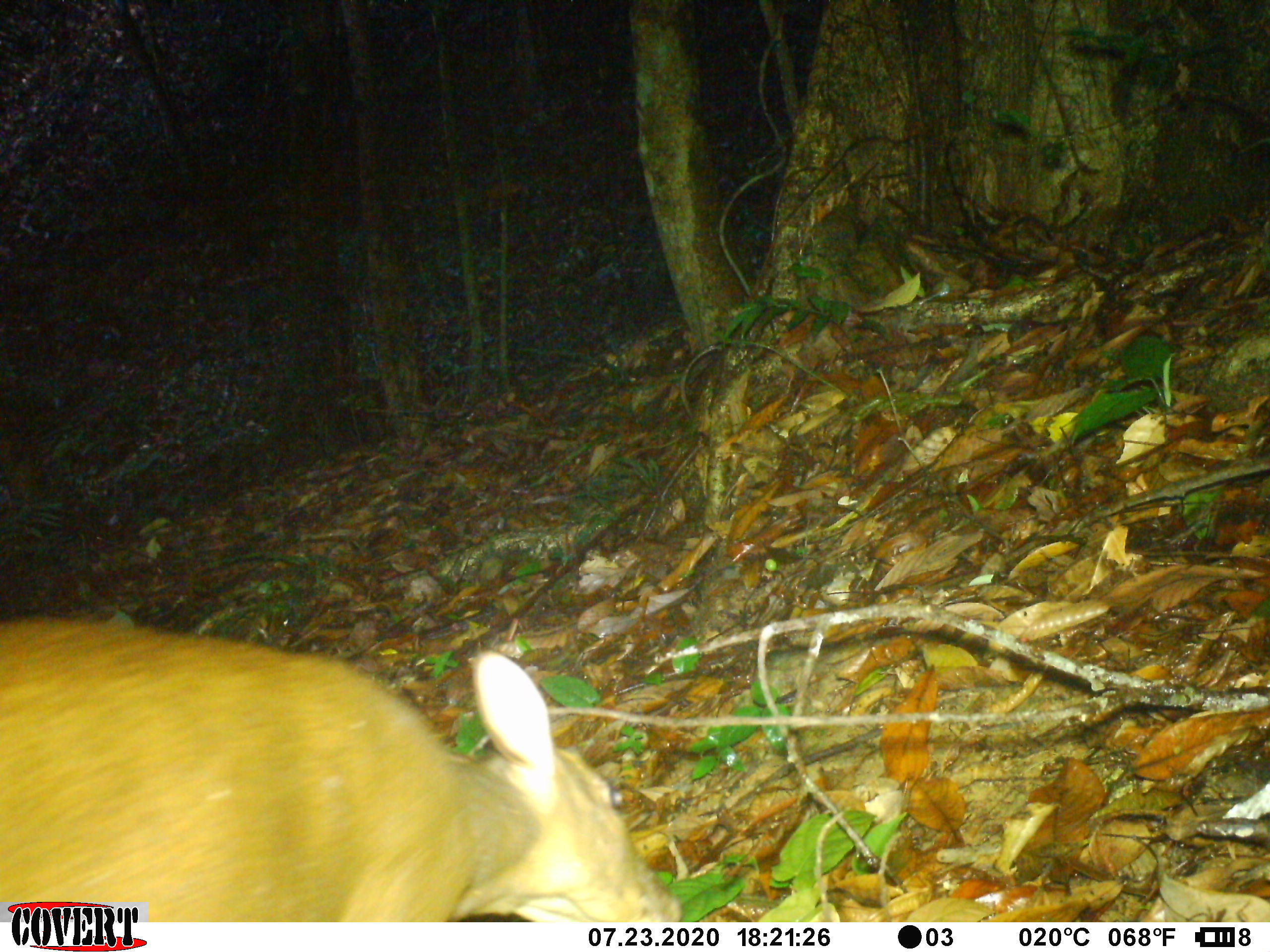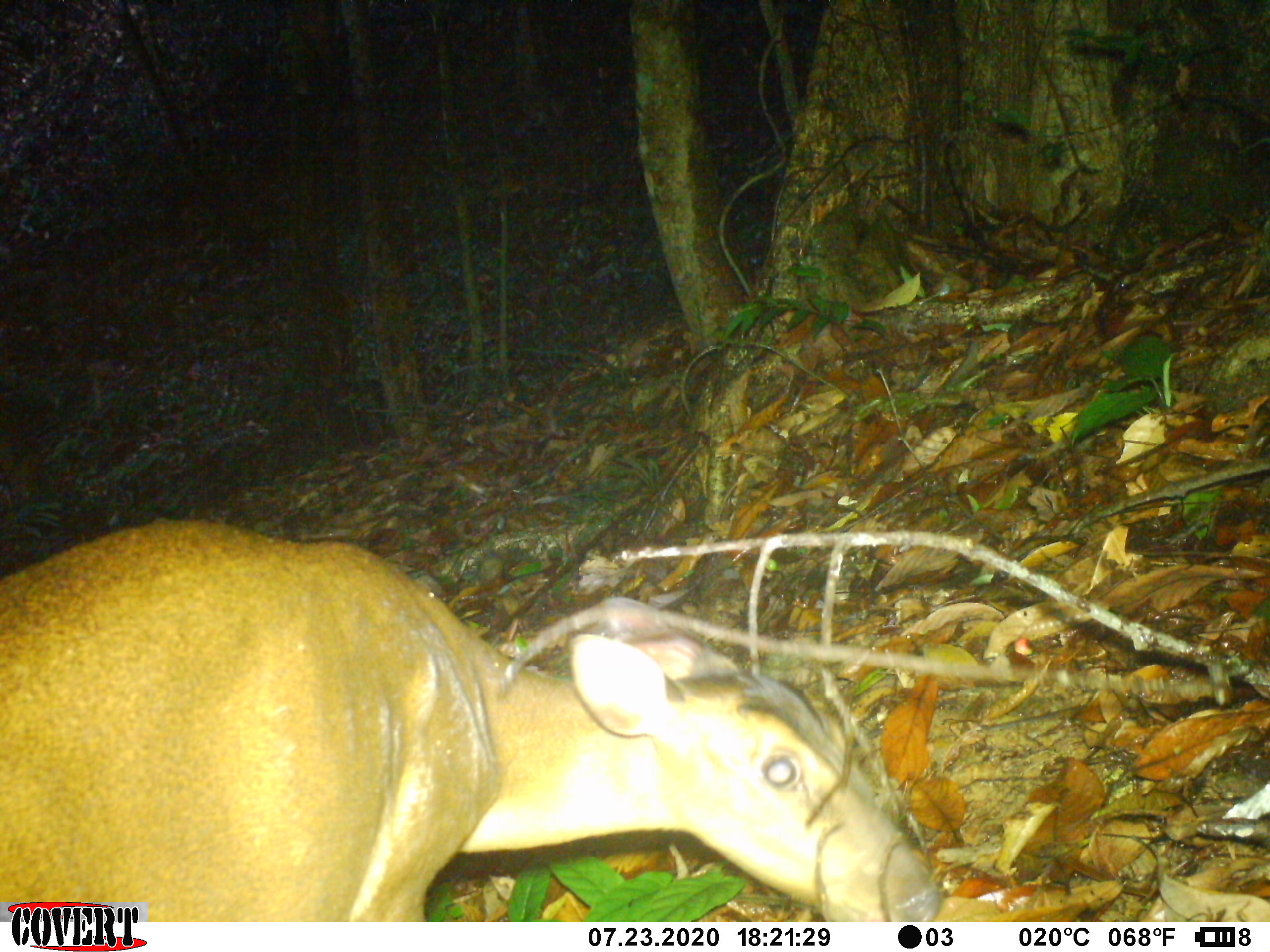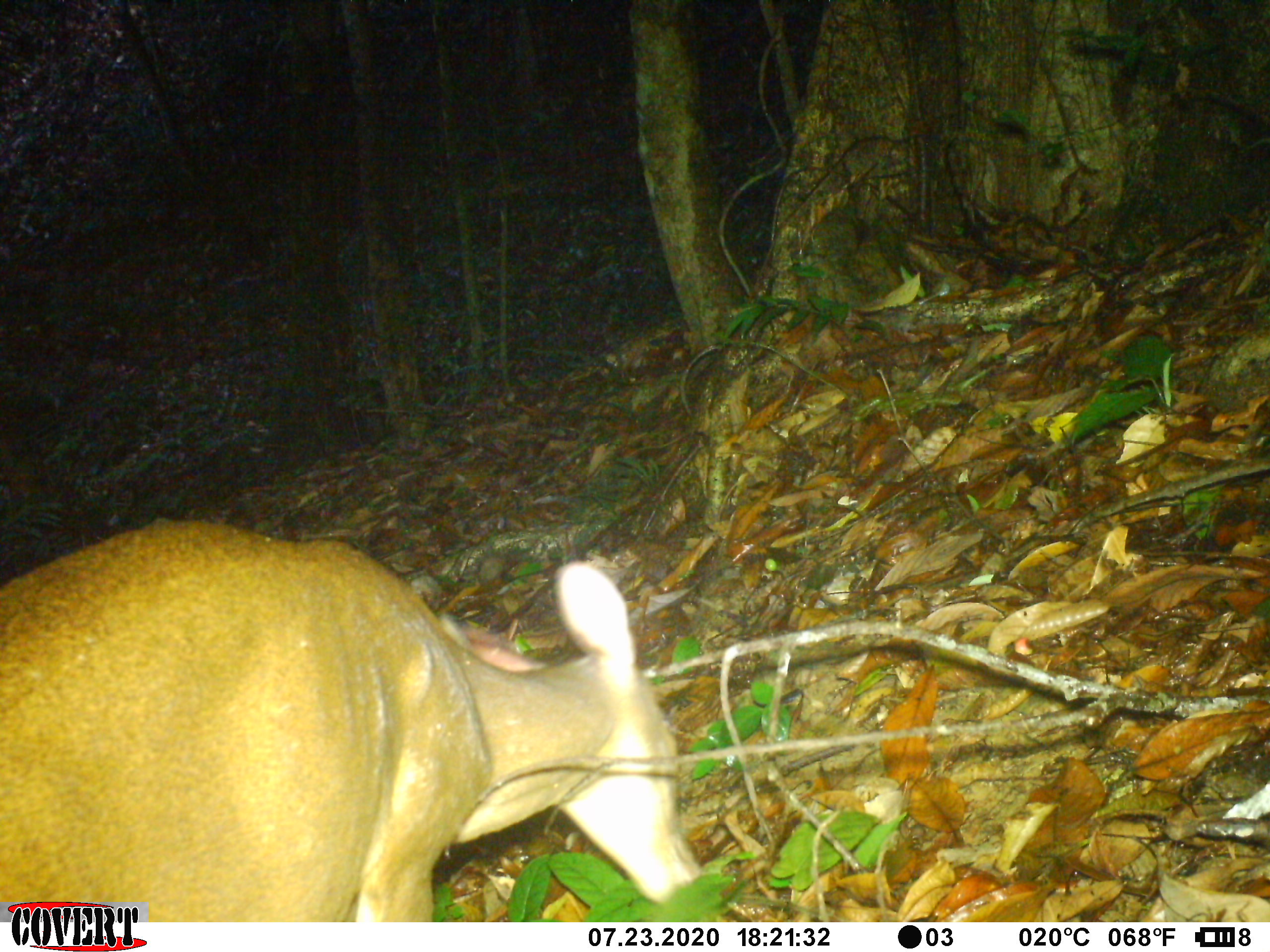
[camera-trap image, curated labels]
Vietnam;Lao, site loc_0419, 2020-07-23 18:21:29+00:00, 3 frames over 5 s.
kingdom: Animalia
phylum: Chordata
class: Mammalia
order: Artiodactyla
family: Cervidae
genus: Muntiacus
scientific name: Muntiacus vuquangensis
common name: large-antlered muntjac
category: large antlered muntjac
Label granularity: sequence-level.